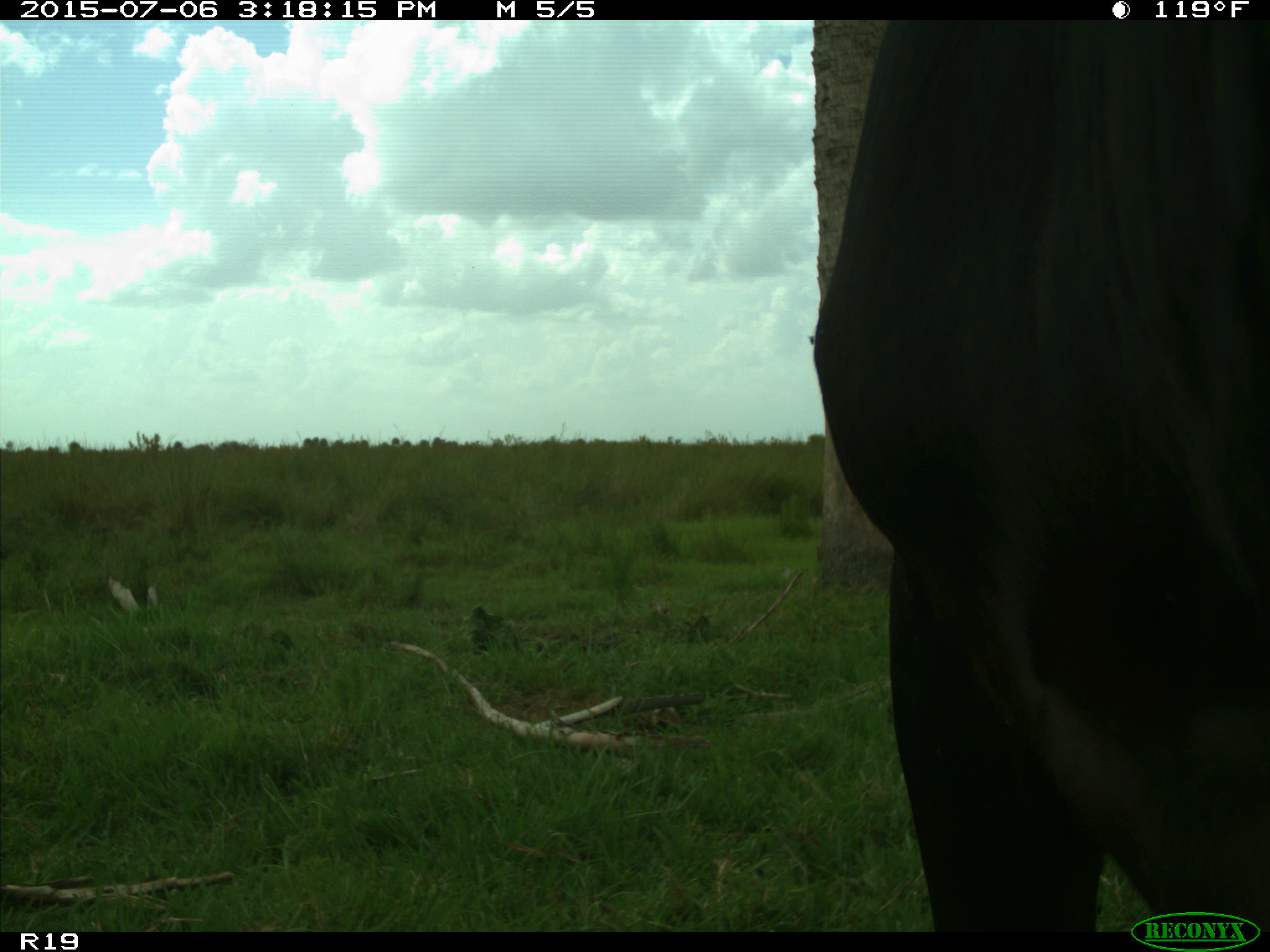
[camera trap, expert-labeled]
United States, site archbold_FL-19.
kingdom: Animalia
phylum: Chordata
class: Mammalia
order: Artiodactyla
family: Bovidae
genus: Bos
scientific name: Bos taurus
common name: domestic cow